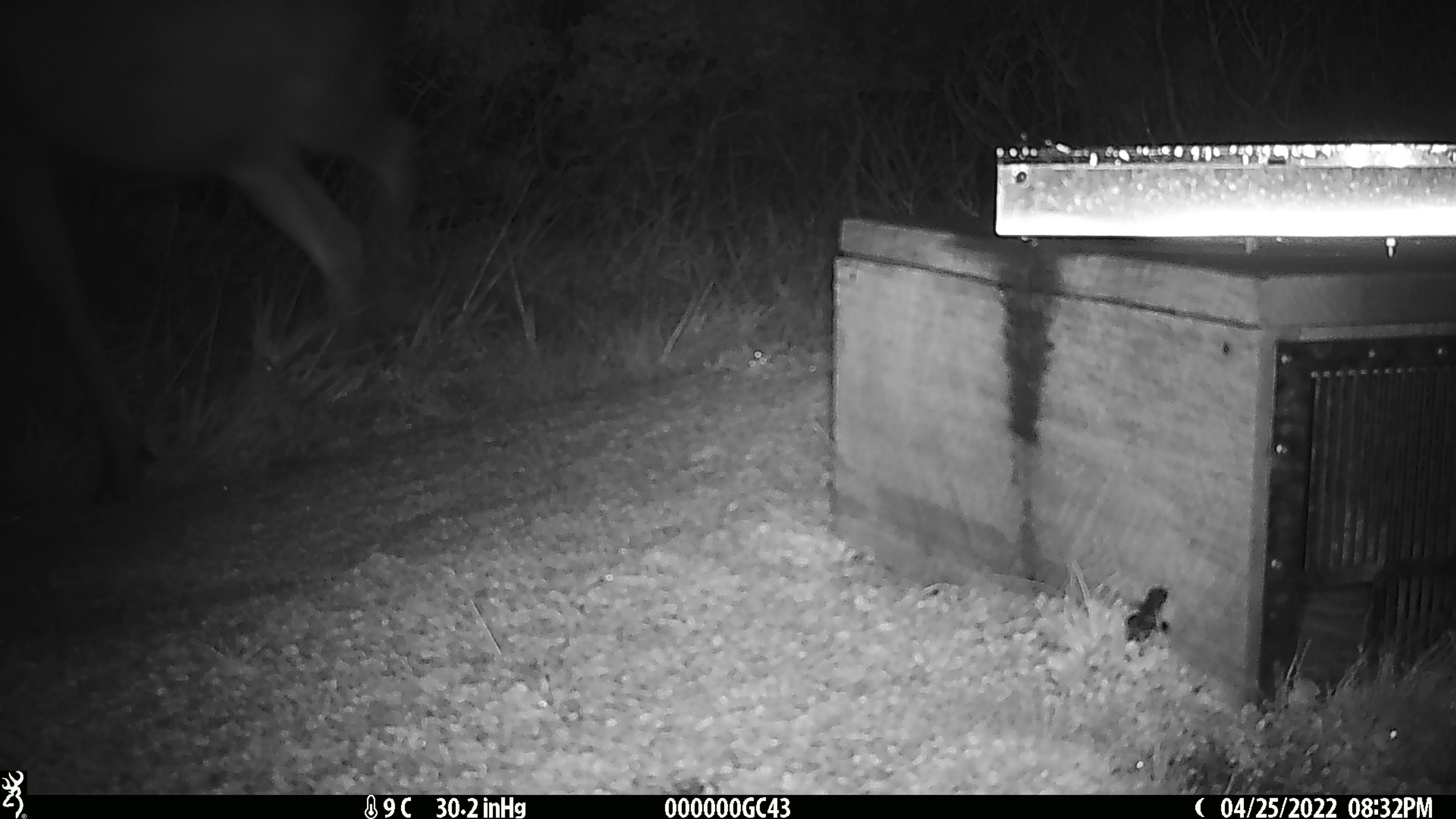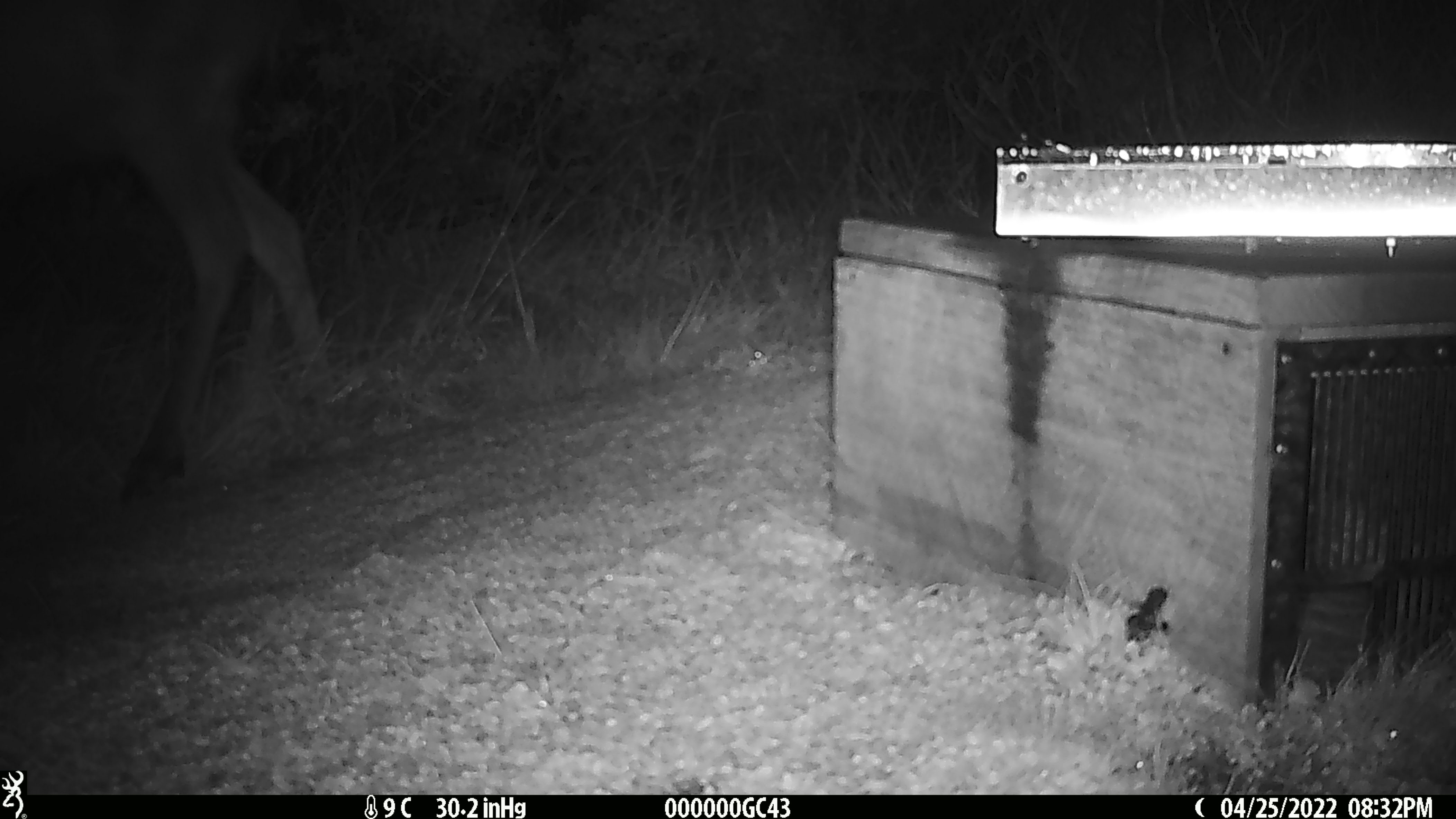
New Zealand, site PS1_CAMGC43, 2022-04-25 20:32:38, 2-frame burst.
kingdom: Animalia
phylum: Chordata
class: Mammalia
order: Artiodactyla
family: Cervidae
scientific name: Cervidae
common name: deer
Deer (Cervidae).